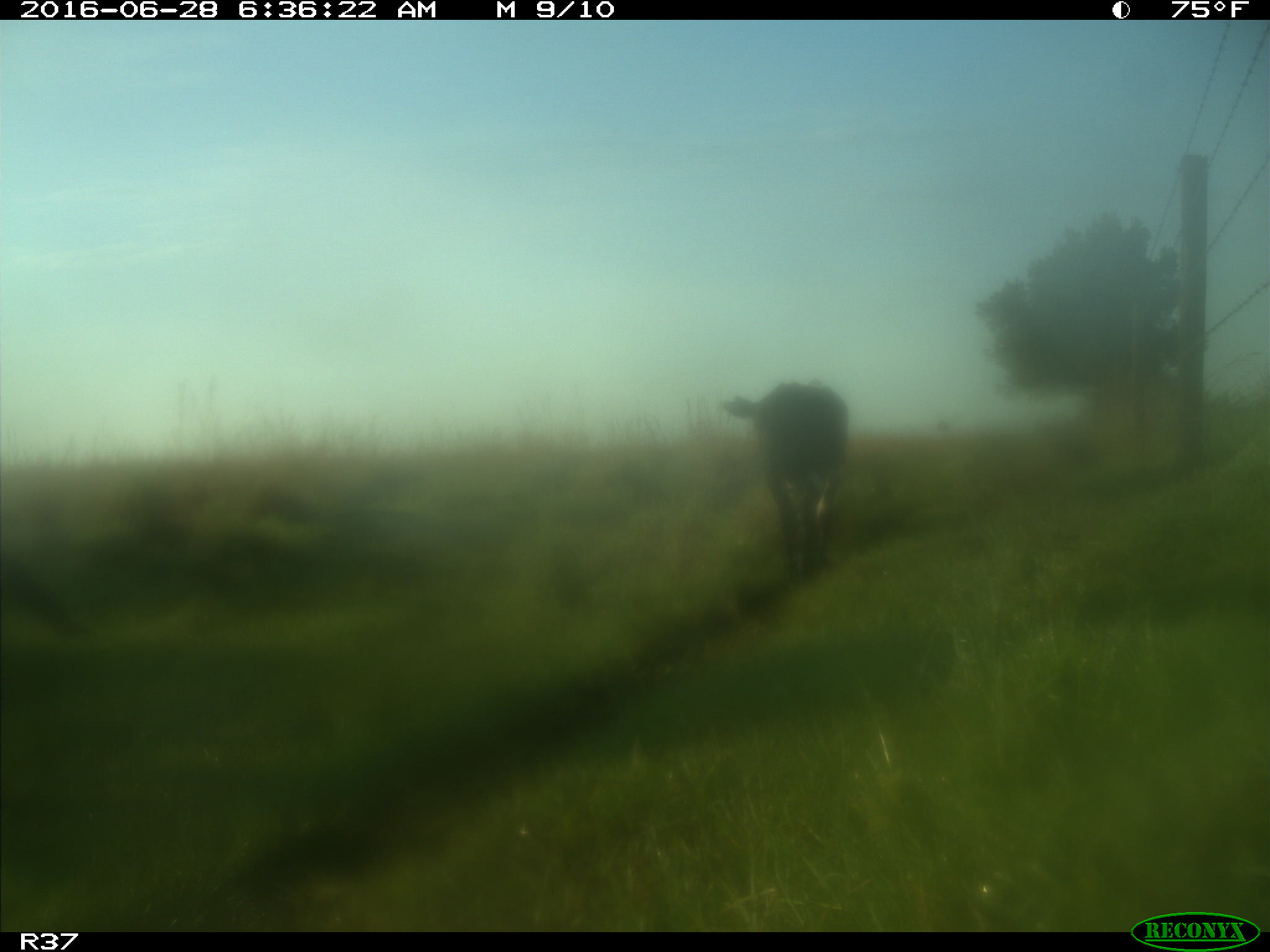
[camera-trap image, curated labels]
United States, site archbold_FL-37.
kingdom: Animalia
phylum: Chordata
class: Mammalia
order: Artiodactyla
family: Bovidae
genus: Bos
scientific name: Bos taurus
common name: domestic cow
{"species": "Bos taurus (domestic cow)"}